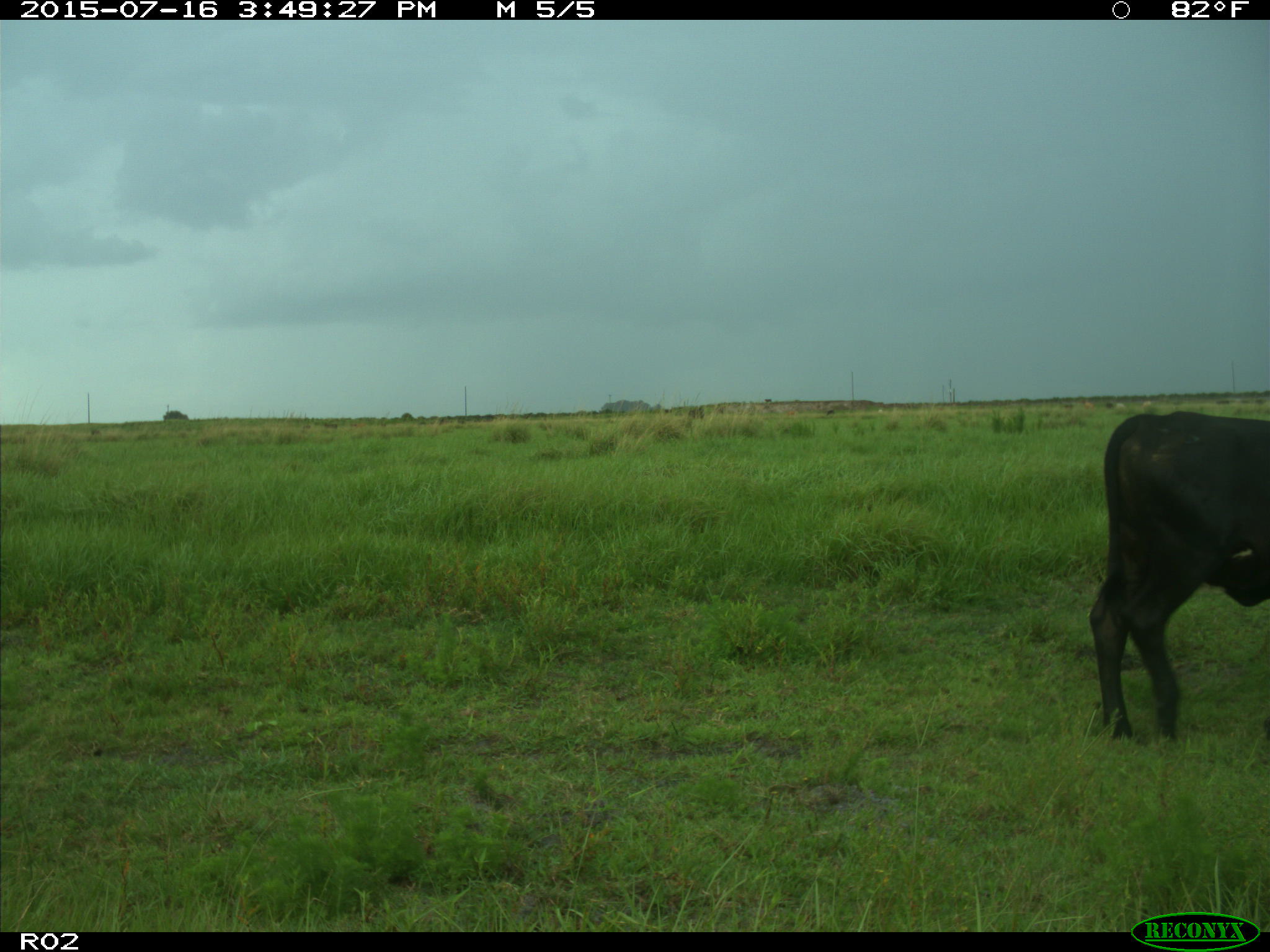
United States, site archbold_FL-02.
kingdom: Animalia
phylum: Chordata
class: Mammalia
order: Artiodactyla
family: Bovidae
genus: Bos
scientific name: Bos taurus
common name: domestic cow